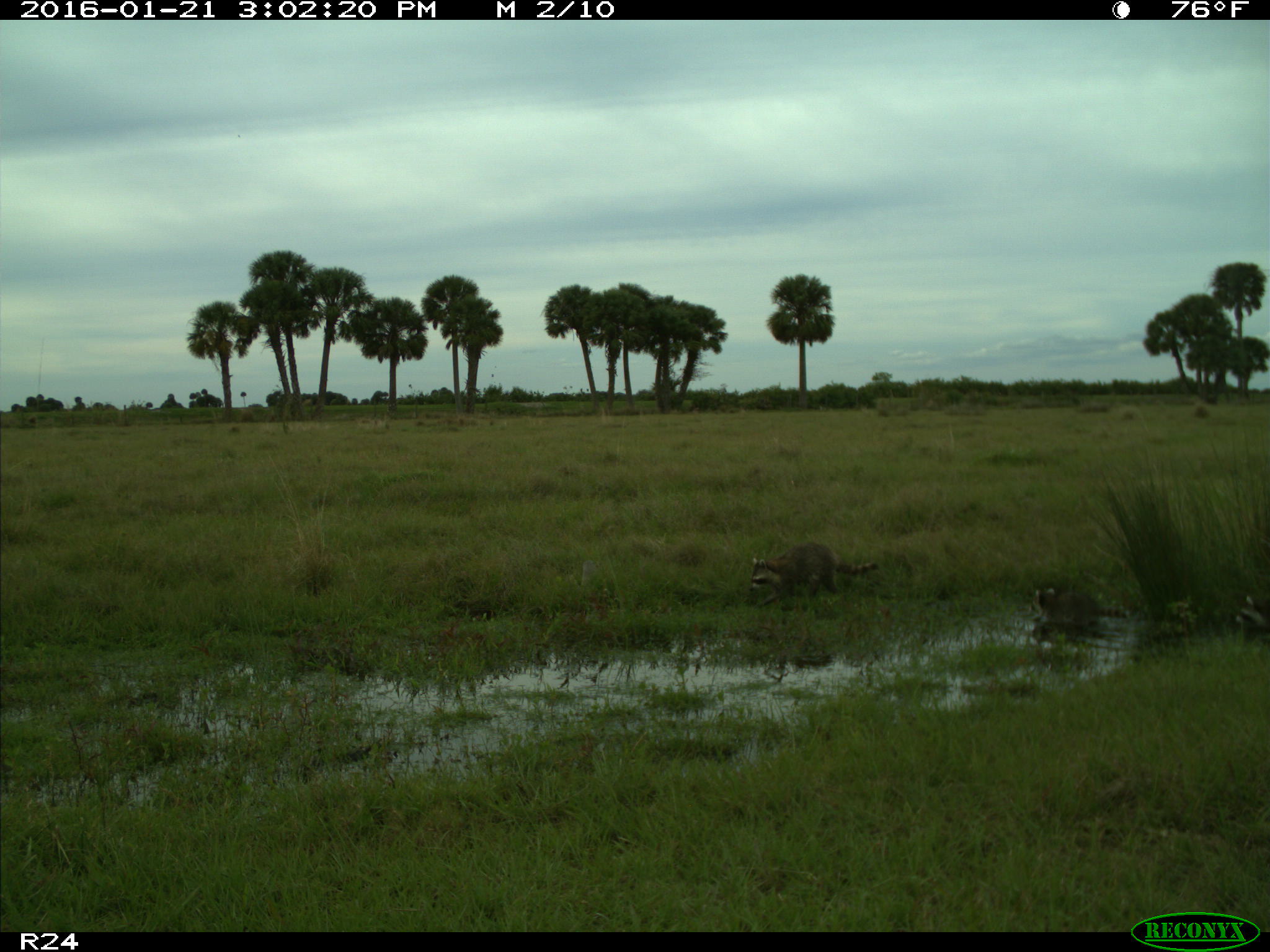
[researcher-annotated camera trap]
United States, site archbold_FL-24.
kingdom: Animalia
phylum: Chordata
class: Mammalia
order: Carnivora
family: Procyonidae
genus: Procyon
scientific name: Procyon lotor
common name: common raccoon